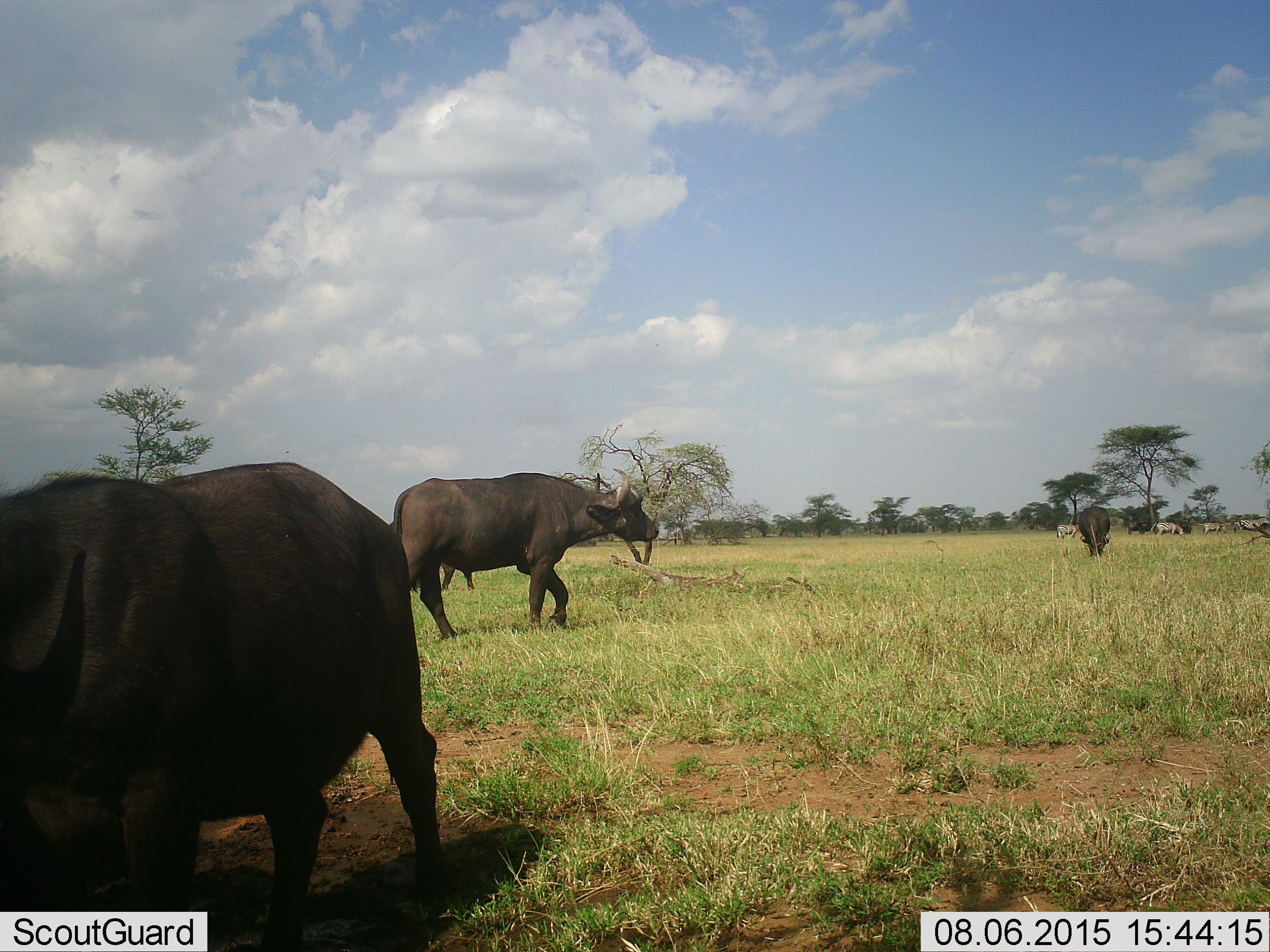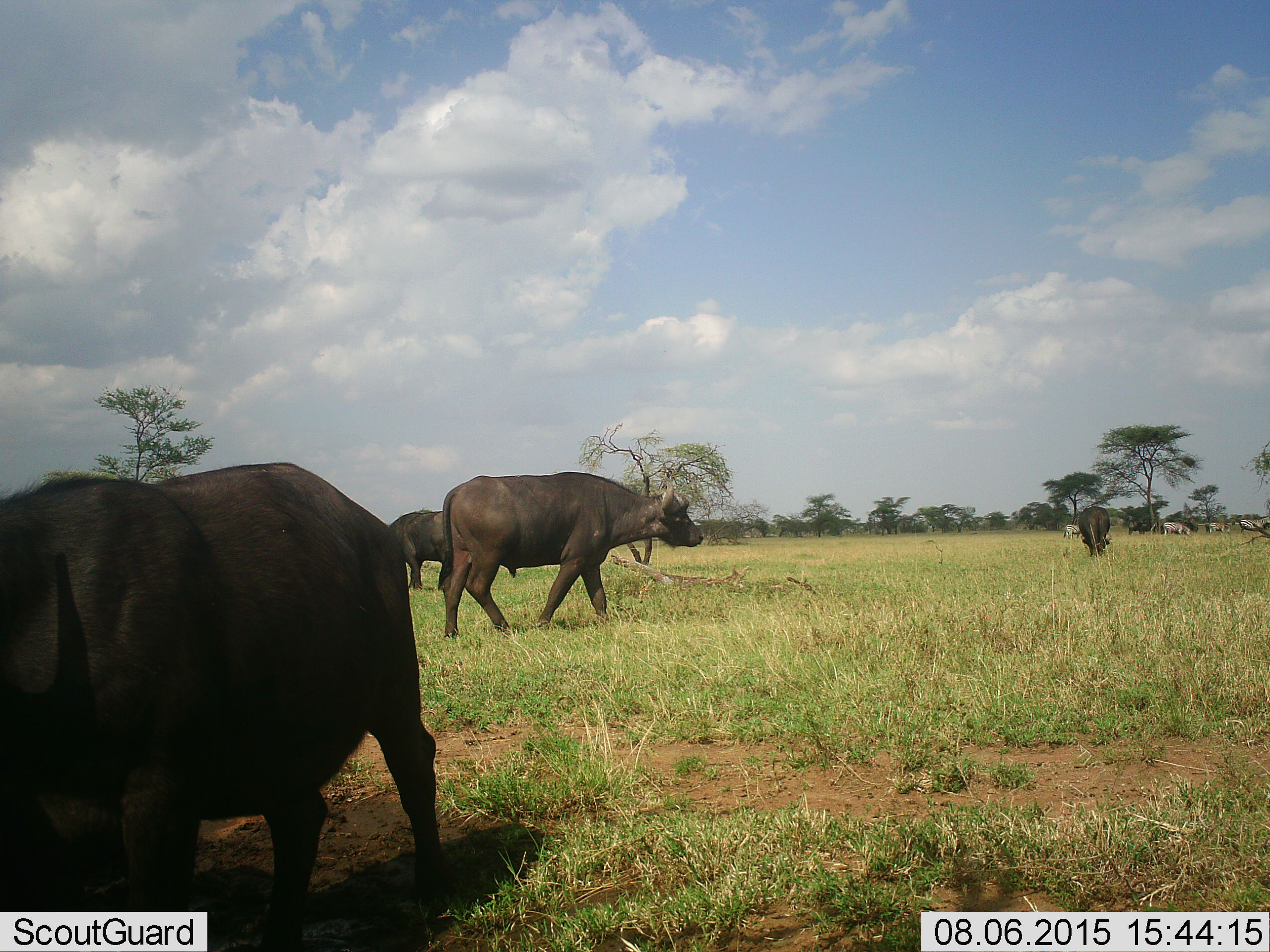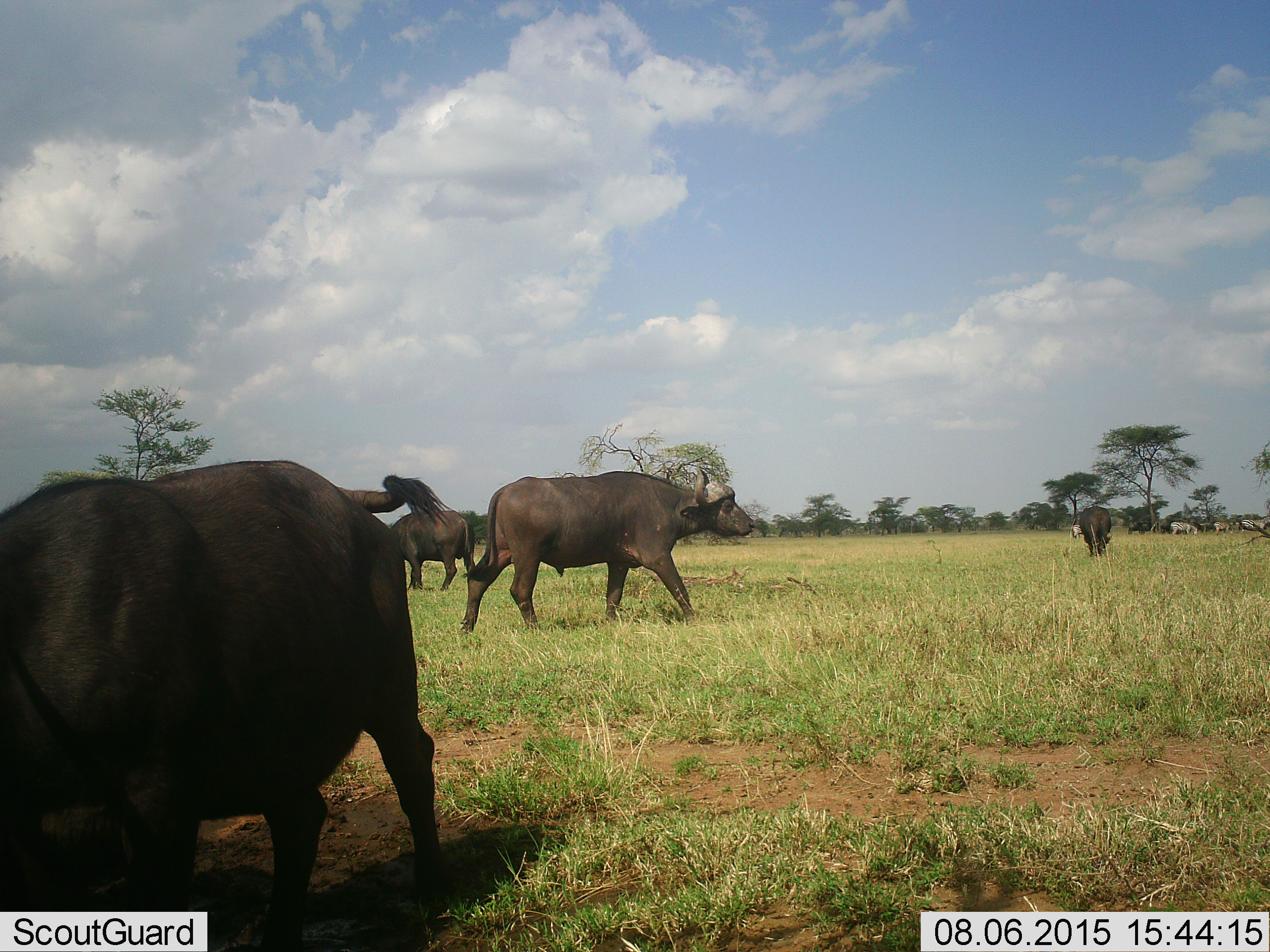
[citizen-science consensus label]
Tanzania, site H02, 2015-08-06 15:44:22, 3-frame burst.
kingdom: Animalia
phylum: Chordata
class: Mammalia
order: Artiodactyla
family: Bovidae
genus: Syncerus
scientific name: Syncerus caffer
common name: cape buffalo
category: buffalo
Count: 4.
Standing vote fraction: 64%.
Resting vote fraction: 0%.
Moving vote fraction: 100%.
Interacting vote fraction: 0%.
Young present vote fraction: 0%.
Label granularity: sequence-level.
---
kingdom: Animalia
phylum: Chordata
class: Mammalia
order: Perissodactyla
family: Equidae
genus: Equus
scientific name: Equus quagga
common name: plains zebra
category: zebra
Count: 4.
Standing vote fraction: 71%.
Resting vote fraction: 0%.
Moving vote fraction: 57%.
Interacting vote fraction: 0%.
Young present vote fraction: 14%.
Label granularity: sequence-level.